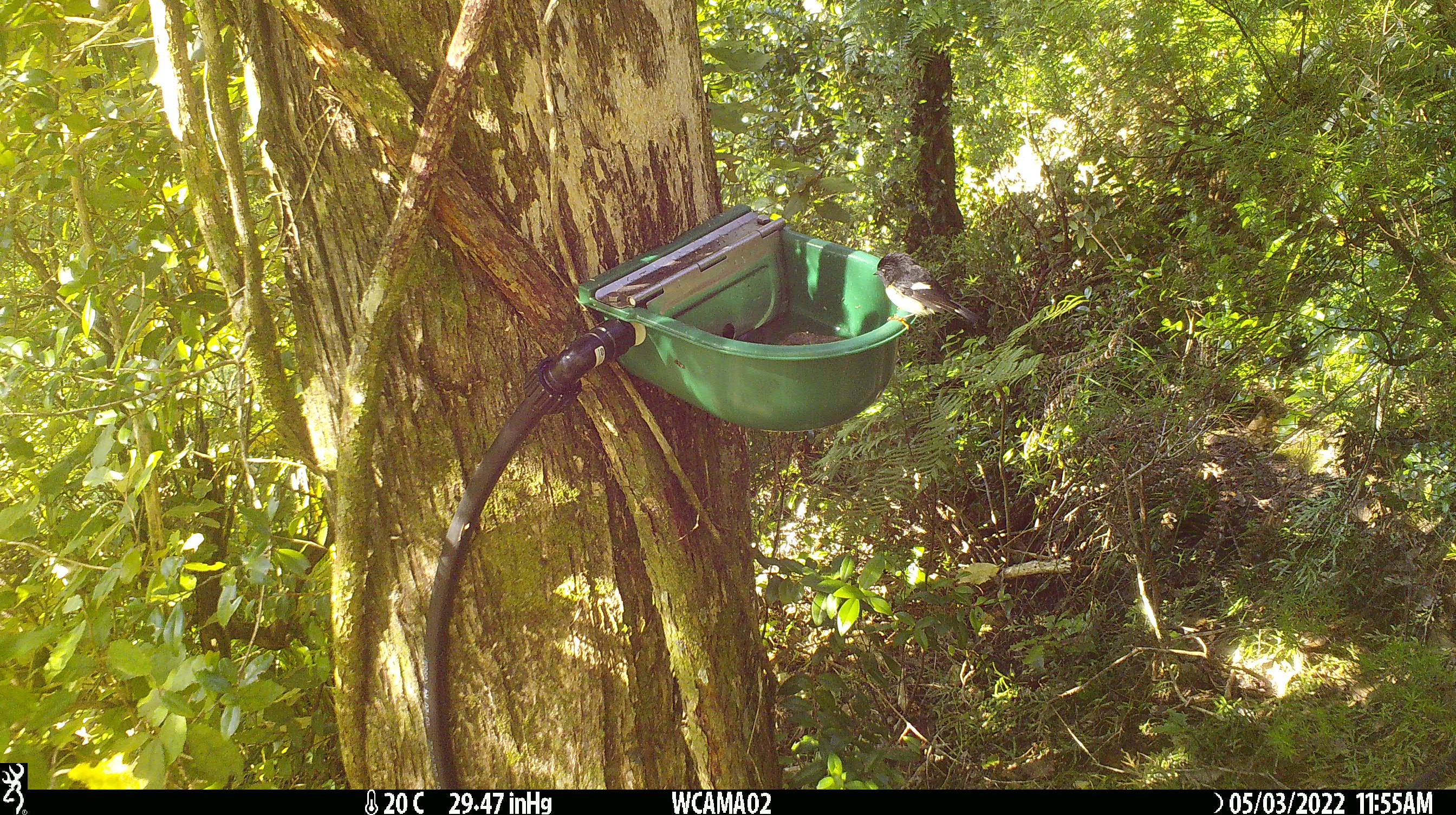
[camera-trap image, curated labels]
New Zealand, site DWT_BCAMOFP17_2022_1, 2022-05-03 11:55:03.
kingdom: Animalia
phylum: Chordata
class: Aves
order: Passeriformes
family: Petroicidae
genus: Petroica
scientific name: Petroica macrocephala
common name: tomtit